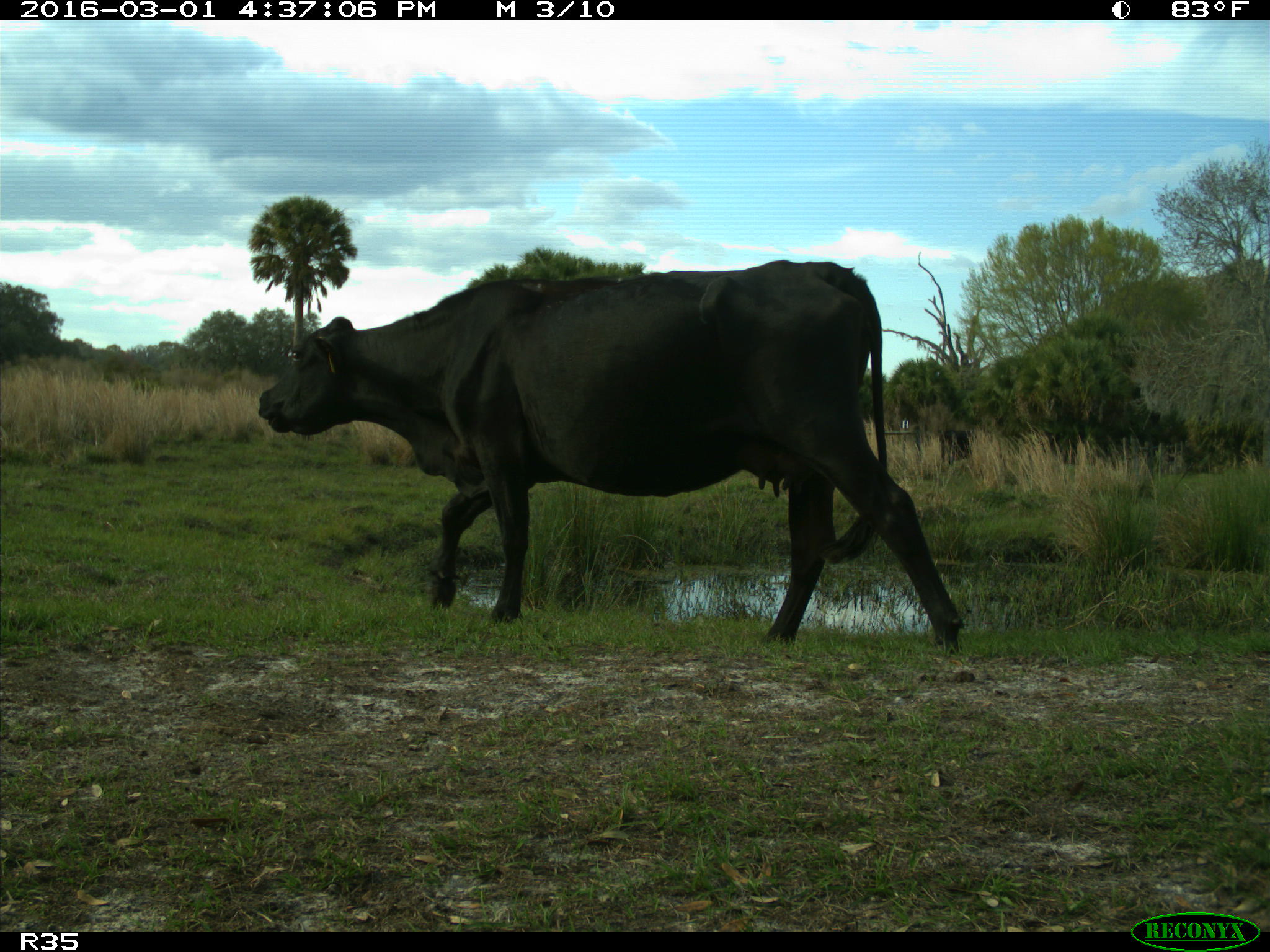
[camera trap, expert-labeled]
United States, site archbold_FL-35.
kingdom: Animalia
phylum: Chordata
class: Mammalia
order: Artiodactyla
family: Bovidae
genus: Bos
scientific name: Bos taurus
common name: domestic cow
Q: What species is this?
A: Bos taurus (domestic cow).